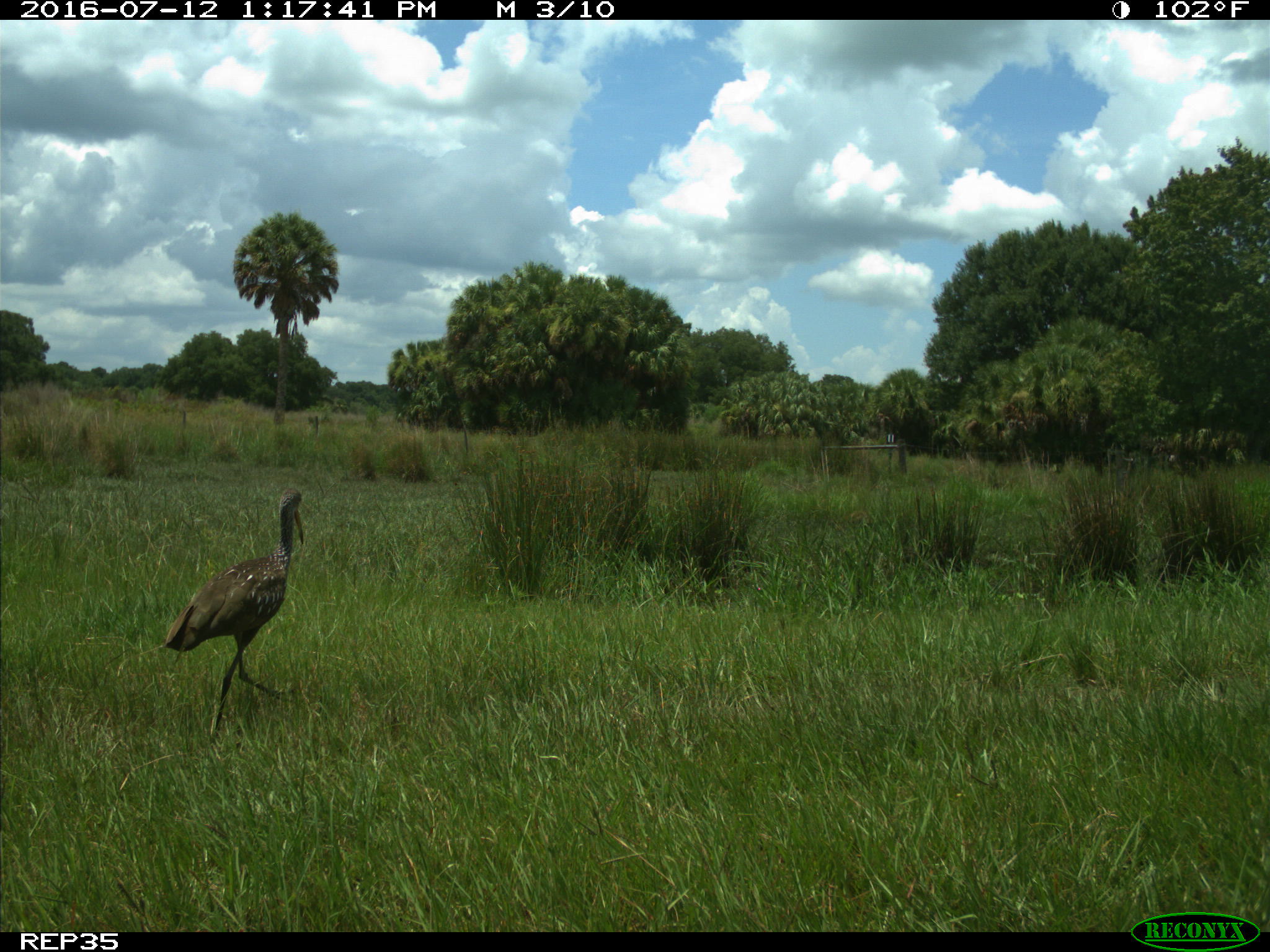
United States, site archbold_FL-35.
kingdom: Animalia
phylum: Chordata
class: Aves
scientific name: Aves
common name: birds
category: unidentified bird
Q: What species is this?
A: Unidentified bird (birds) (Aves).